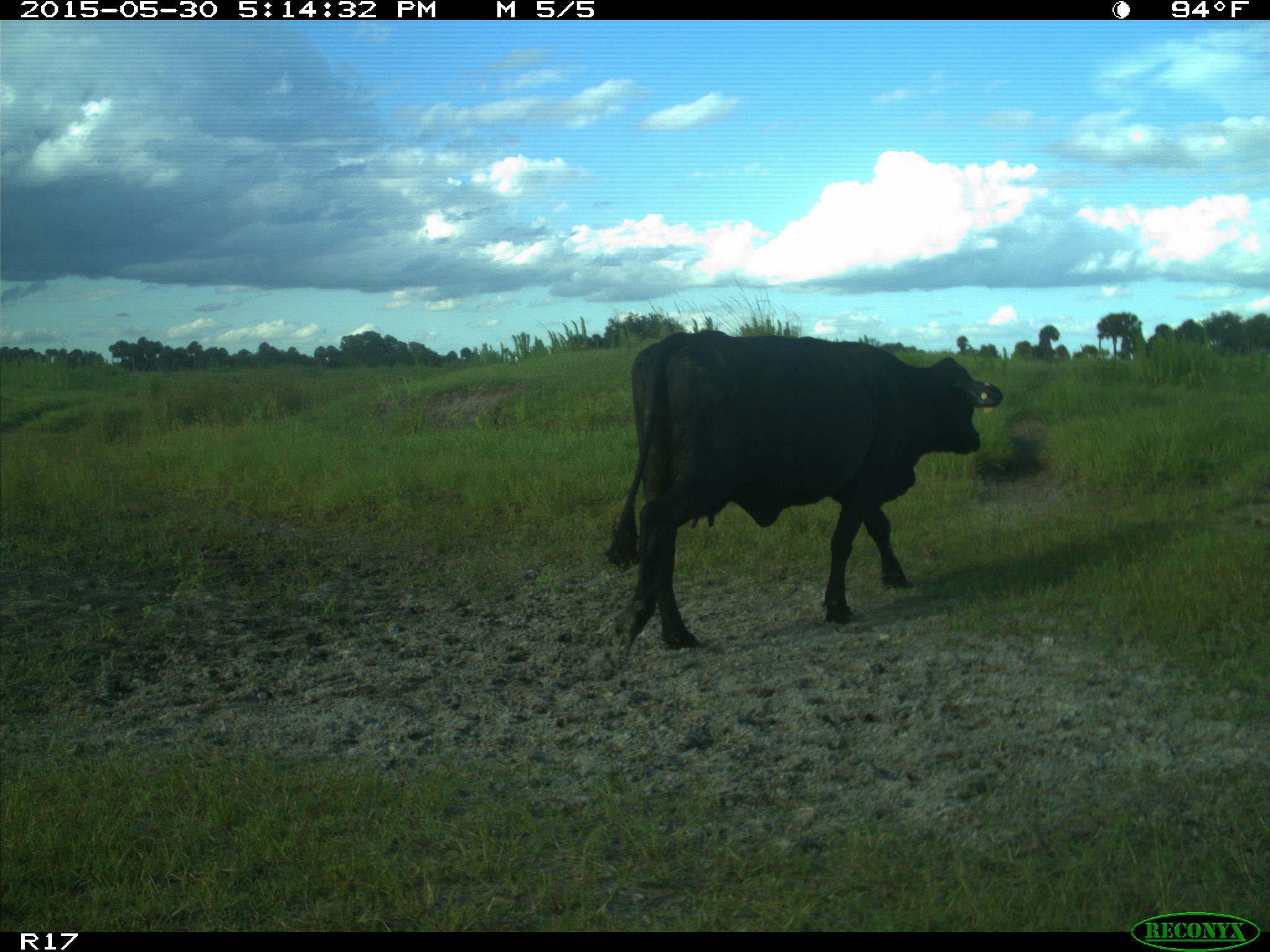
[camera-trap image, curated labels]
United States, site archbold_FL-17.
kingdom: Animalia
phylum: Chordata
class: Mammalia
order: Artiodactyla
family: Bovidae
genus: Bos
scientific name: Bos taurus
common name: domestic cow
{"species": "Bos taurus (domestic cow)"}